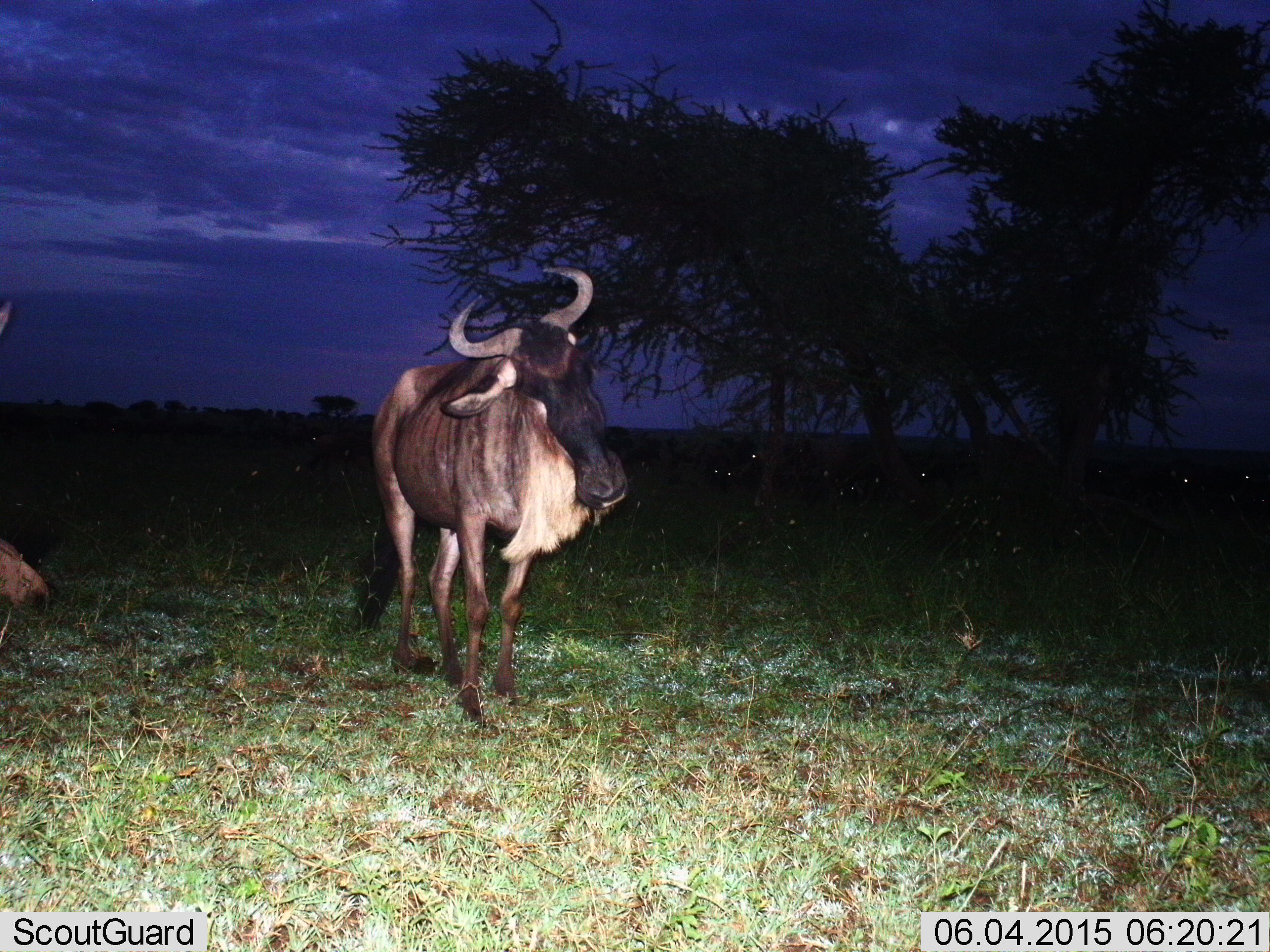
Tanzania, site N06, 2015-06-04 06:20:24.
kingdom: Animalia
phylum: Chordata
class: Mammalia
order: Artiodactyla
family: Bovidae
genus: Connochaetes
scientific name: Connochaetes taurinus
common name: blue wildebeest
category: wildebeest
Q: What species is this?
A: Wildebeest (blue wildebeest) (Connochaetes taurinus).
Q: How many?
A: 1.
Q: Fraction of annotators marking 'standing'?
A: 60%.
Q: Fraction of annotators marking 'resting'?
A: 30%.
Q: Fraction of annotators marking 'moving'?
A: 40%.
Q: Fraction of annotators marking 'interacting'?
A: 10%.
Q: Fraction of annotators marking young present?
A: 0%.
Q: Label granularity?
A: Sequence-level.